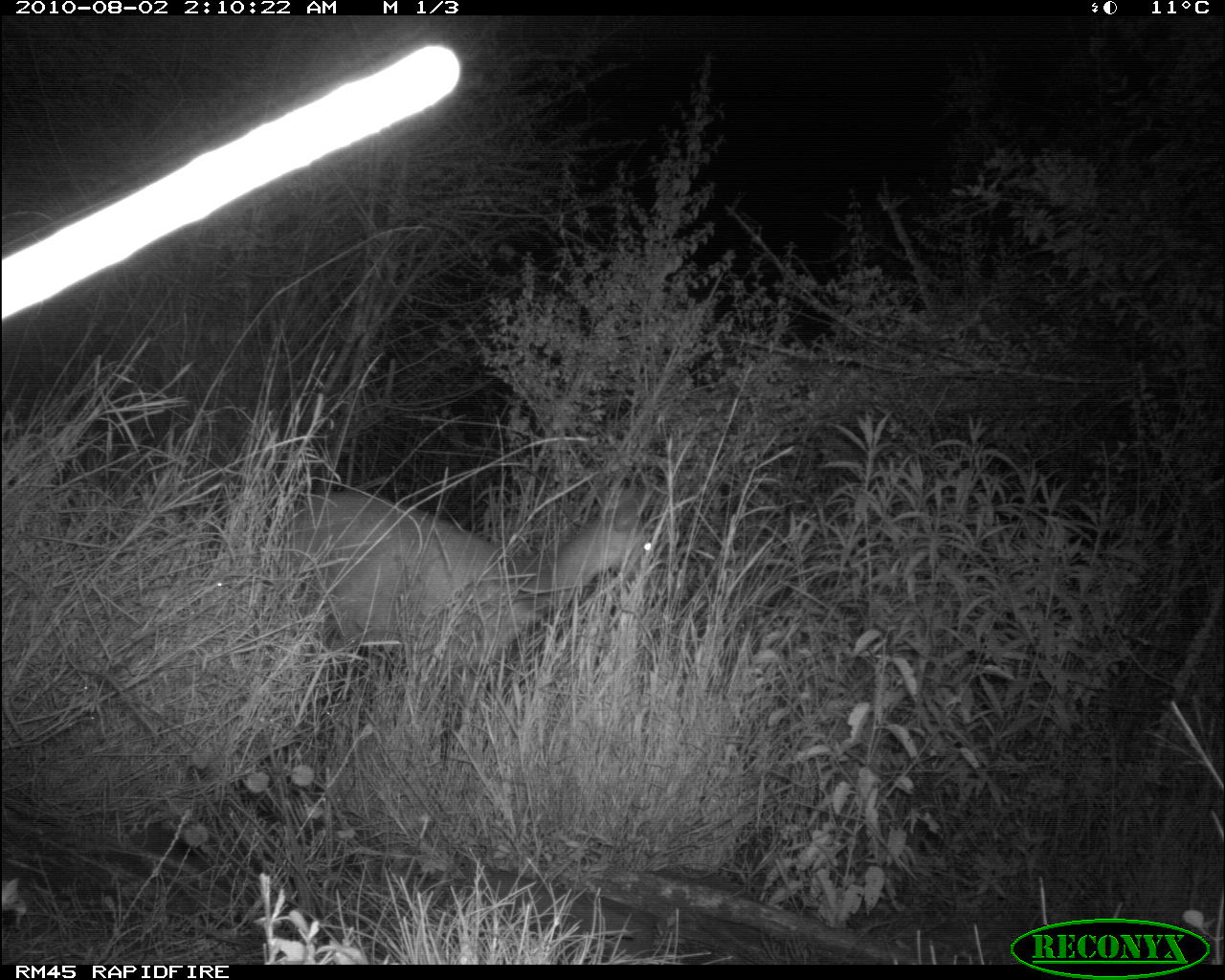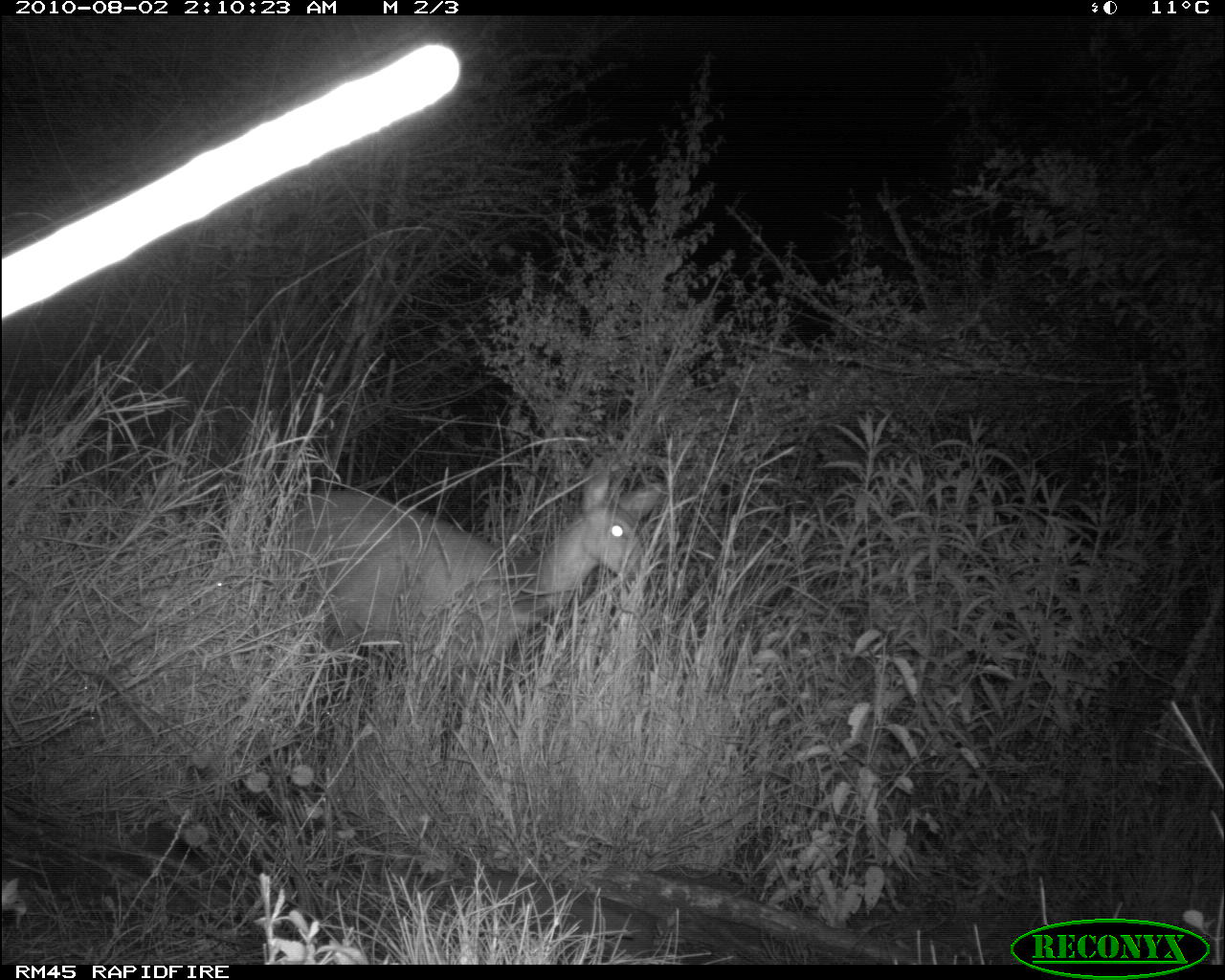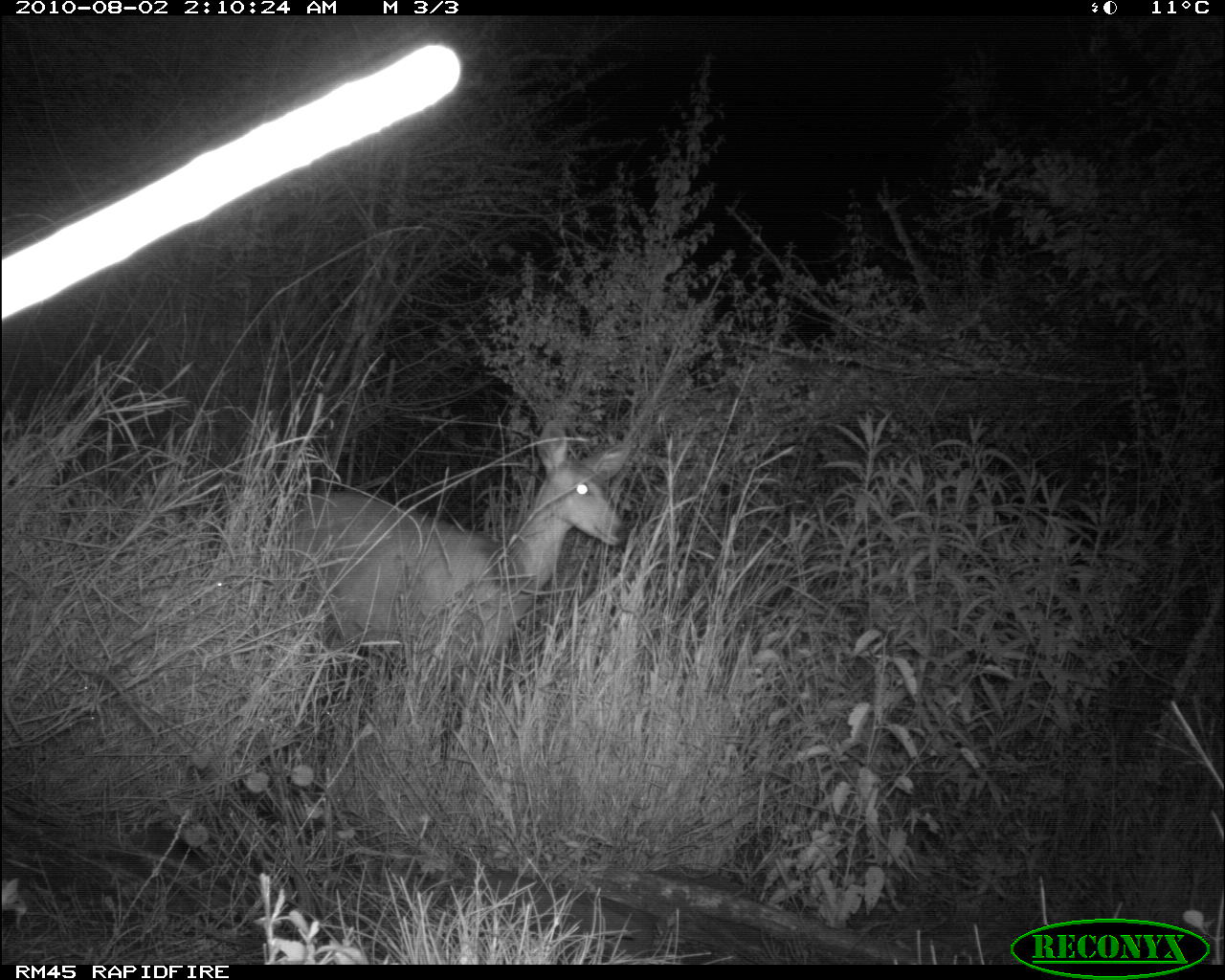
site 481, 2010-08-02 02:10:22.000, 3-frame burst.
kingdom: Animalia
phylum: Chordata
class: Mammalia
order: Artiodactyla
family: Bovidae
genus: Tragelaphus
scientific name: Tragelaphus scriptus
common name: bushbuck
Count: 1.